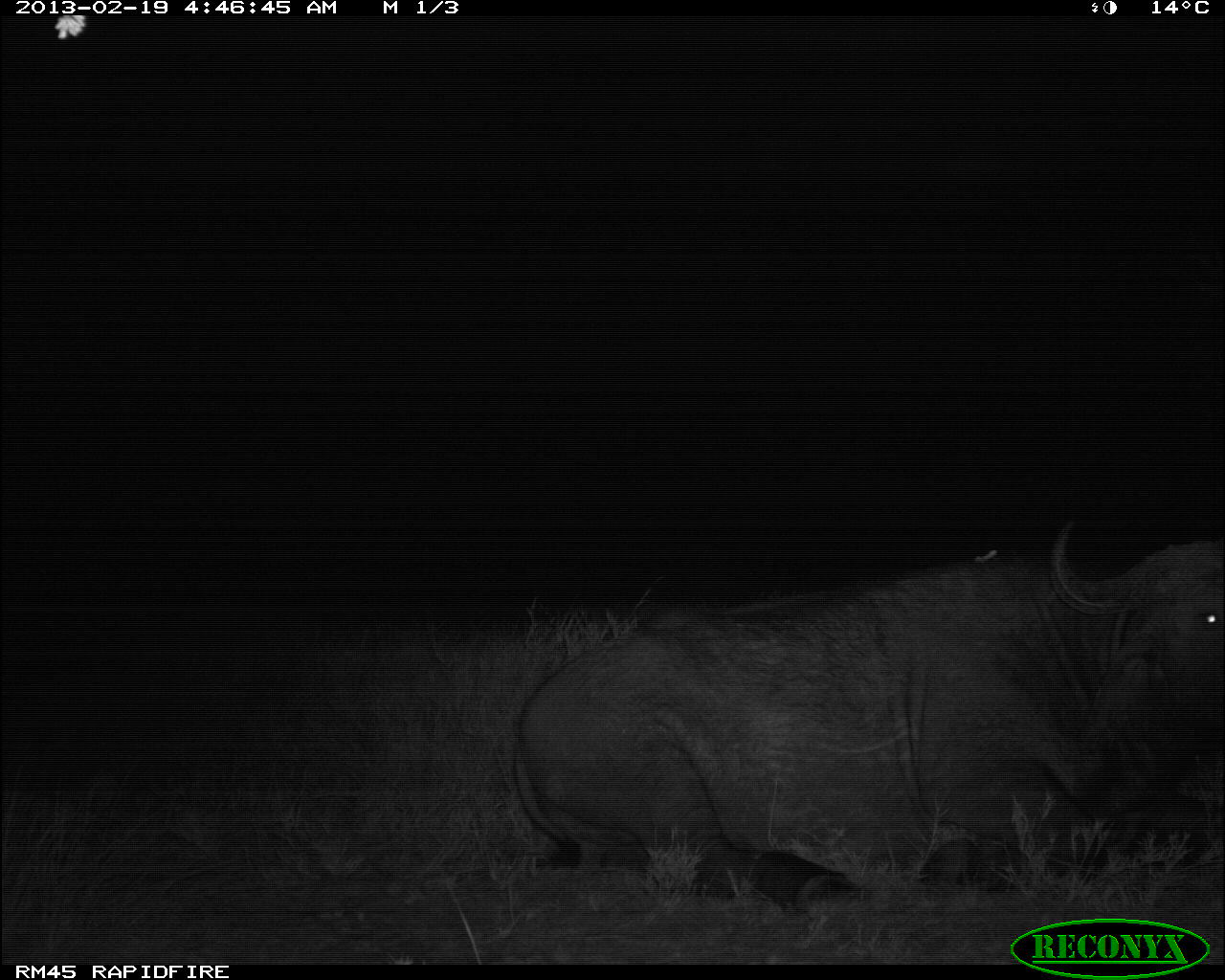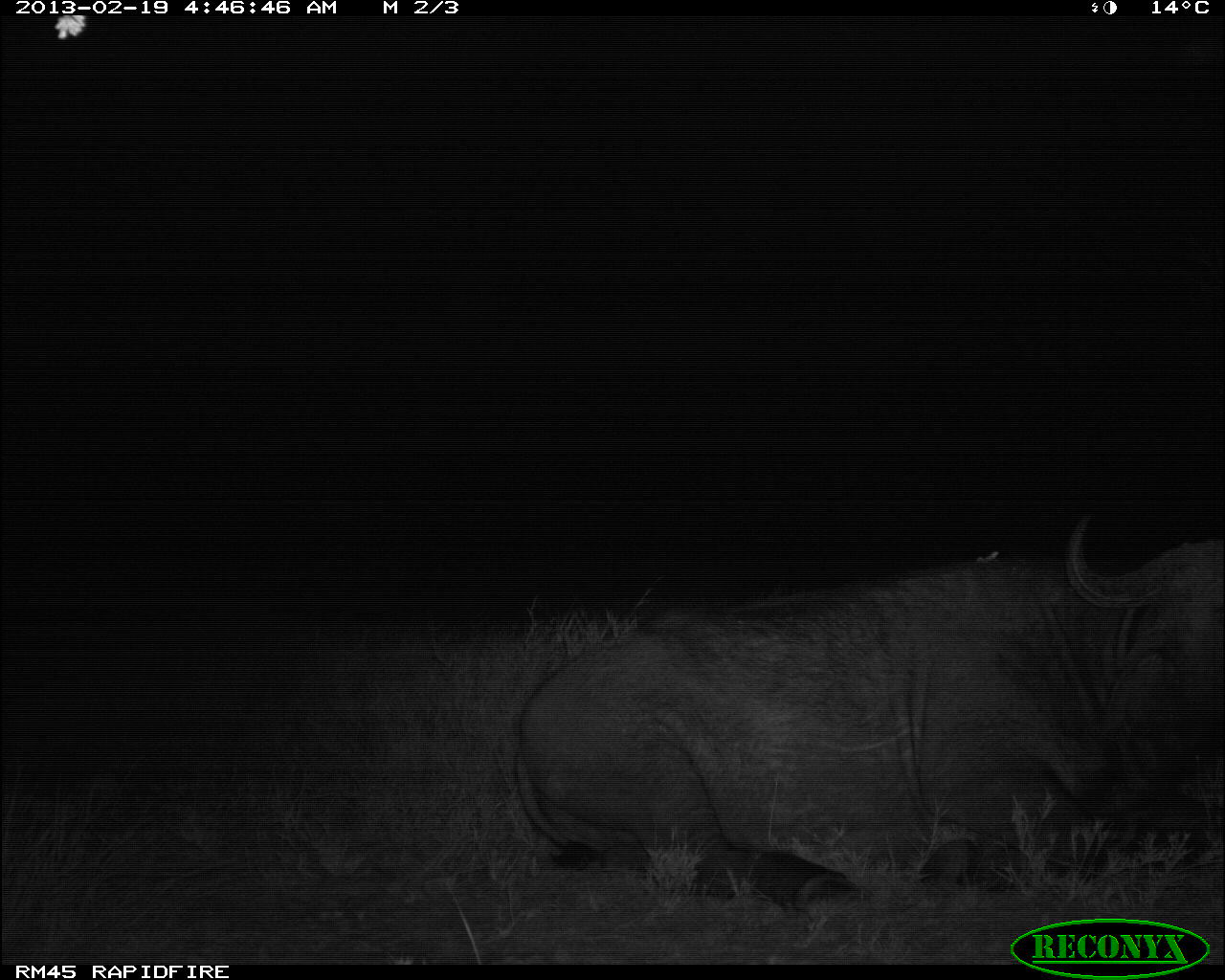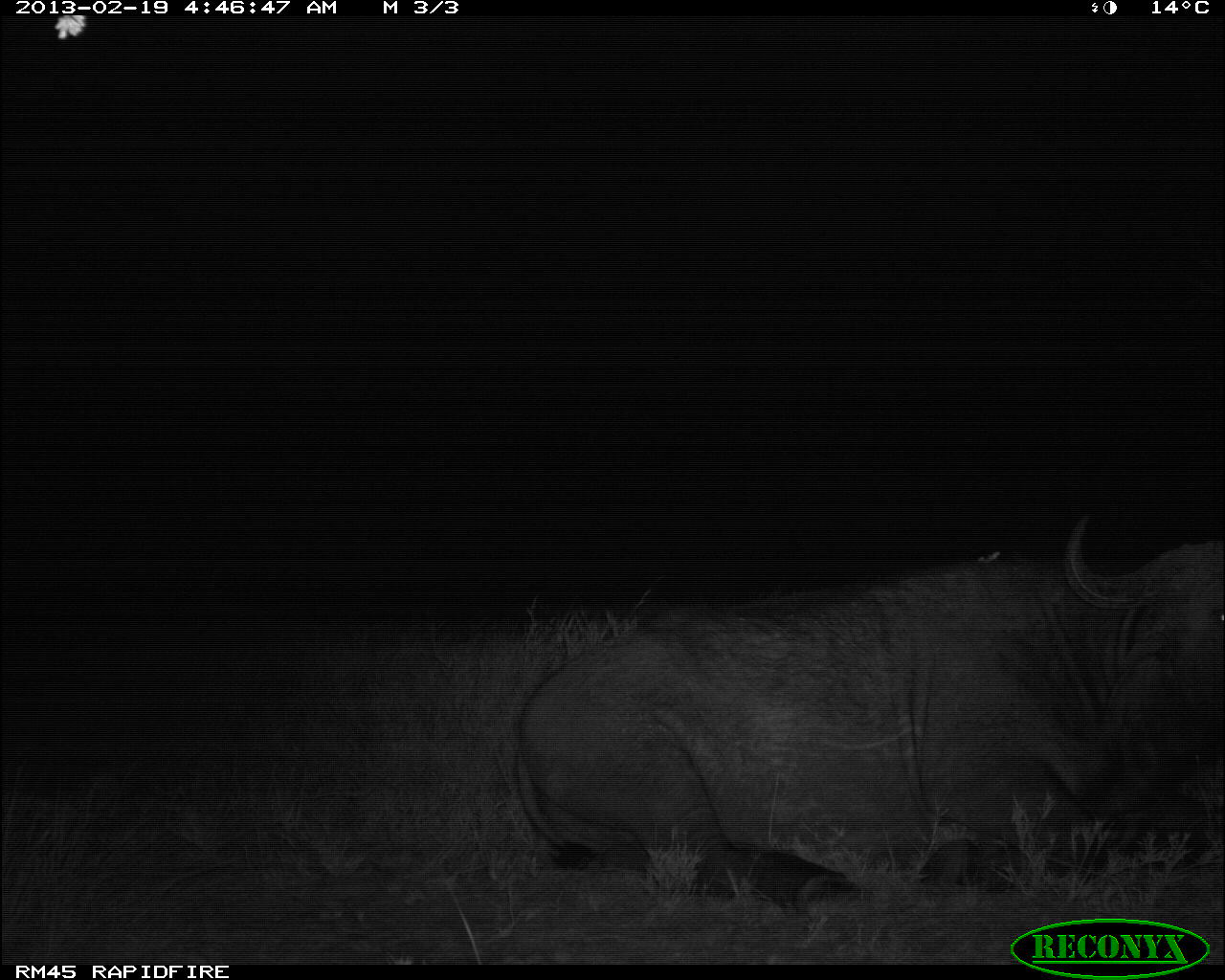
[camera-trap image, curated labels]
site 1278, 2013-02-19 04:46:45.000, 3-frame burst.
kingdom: Animalia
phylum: Chordata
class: Mammalia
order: Artiodactyla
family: Bovidae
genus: Syncerus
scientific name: Syncerus caffer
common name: african buffalo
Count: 1.